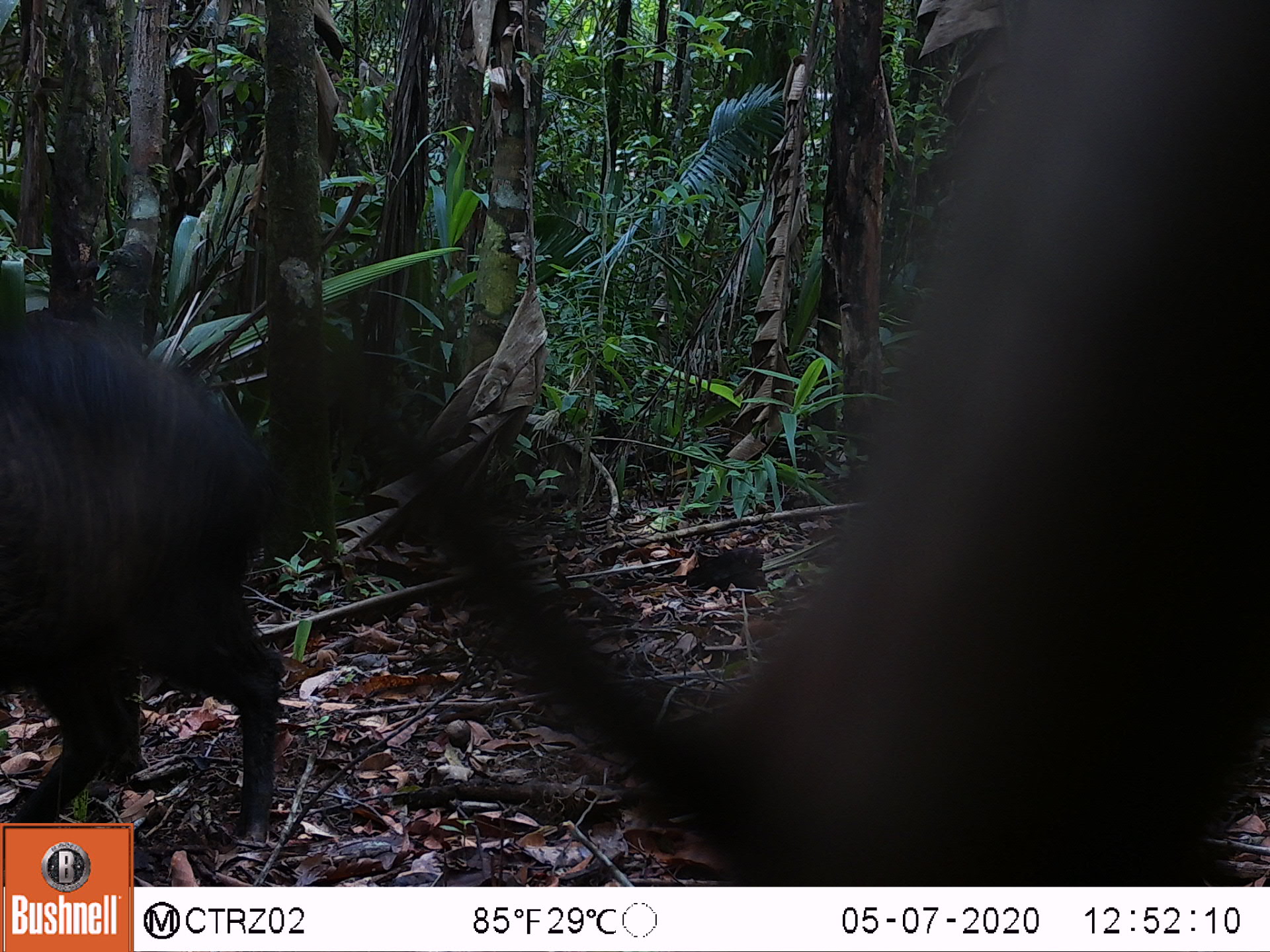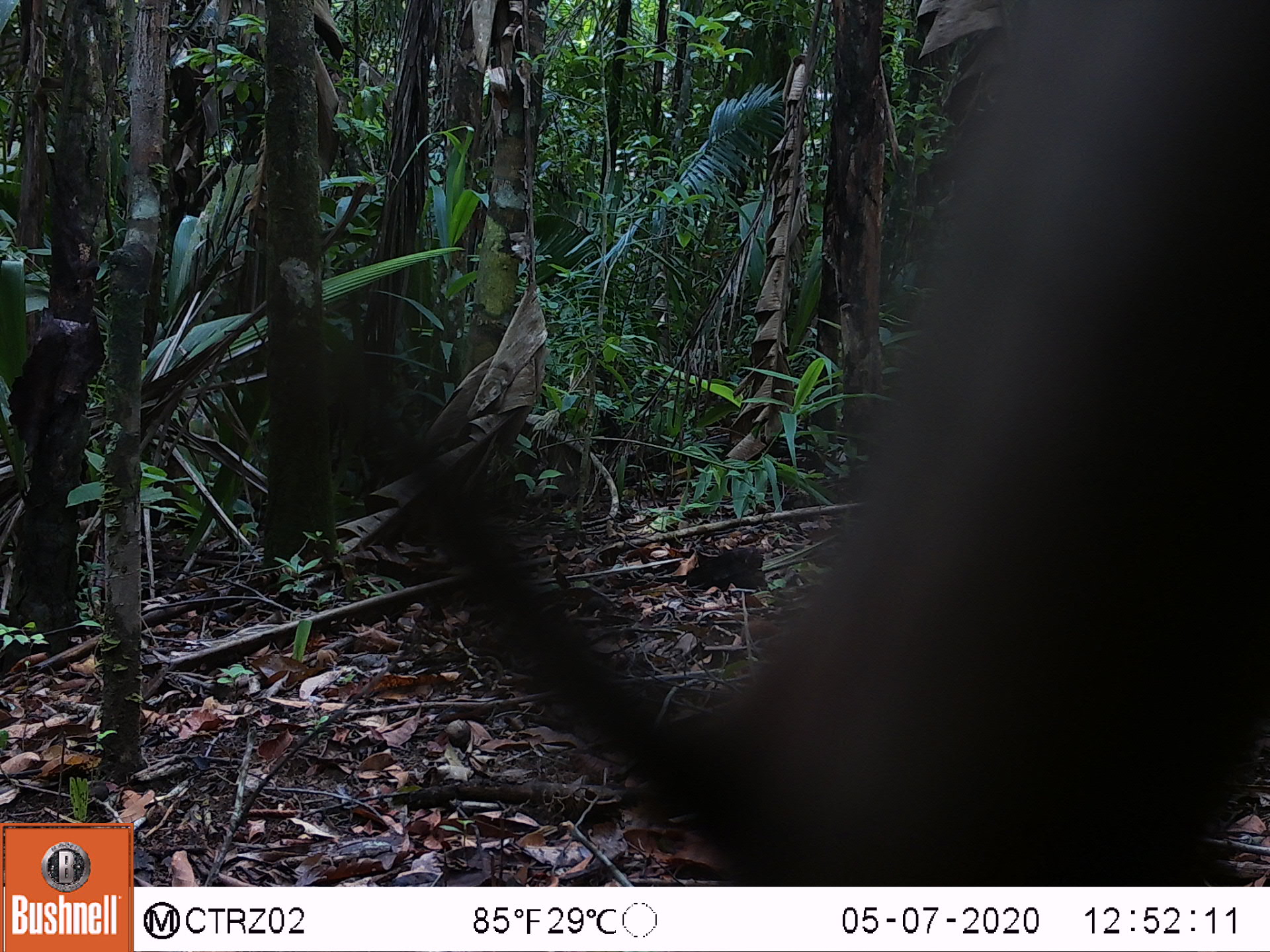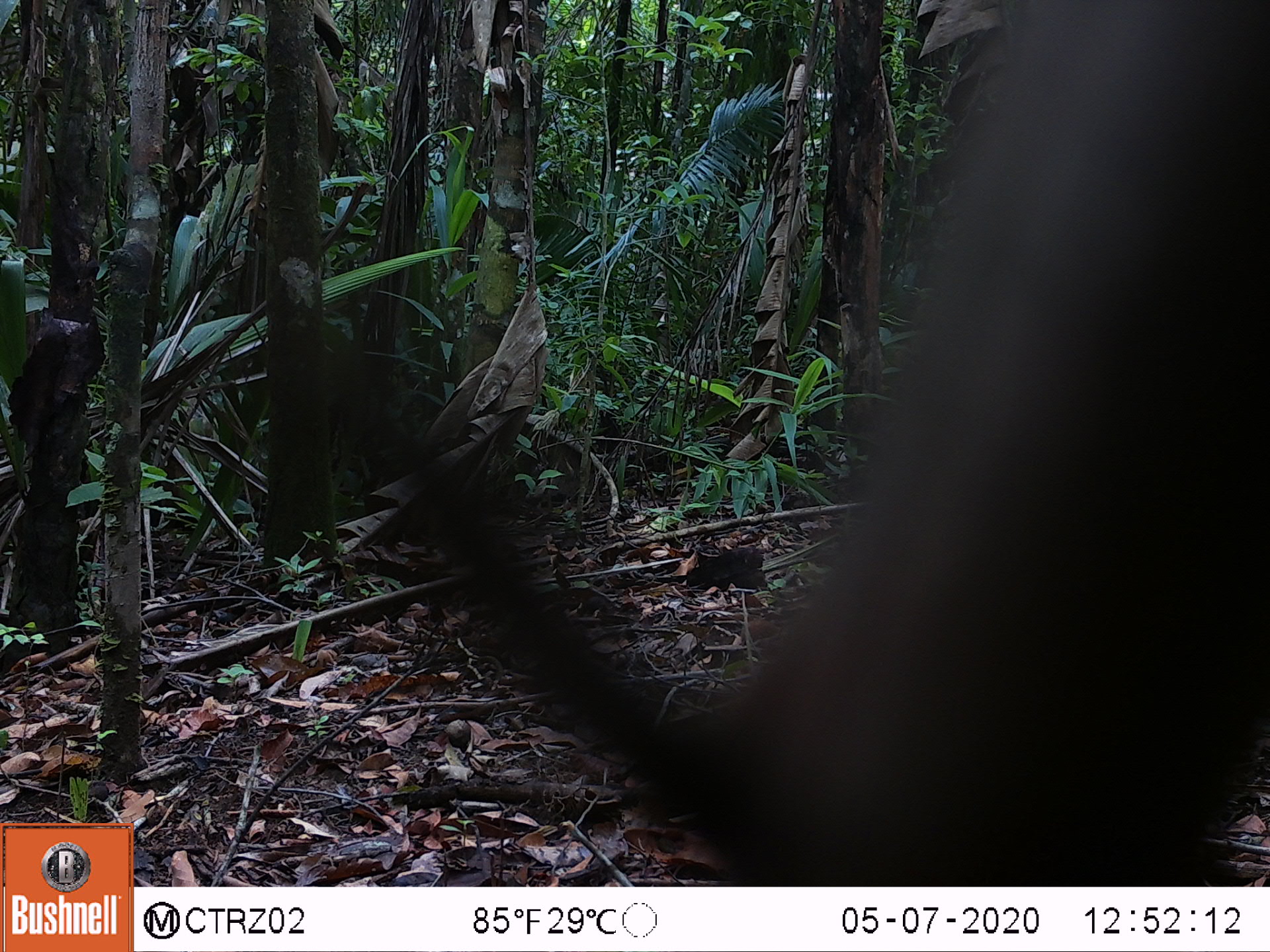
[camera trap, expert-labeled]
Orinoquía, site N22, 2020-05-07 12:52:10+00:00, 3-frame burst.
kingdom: Animalia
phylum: Chordata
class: Mammalia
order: Artiodactyla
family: Tayassuidae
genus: Pecari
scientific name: Pecari tajacu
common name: collared peccary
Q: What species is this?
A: Collared peccary (Pecari tajacu).